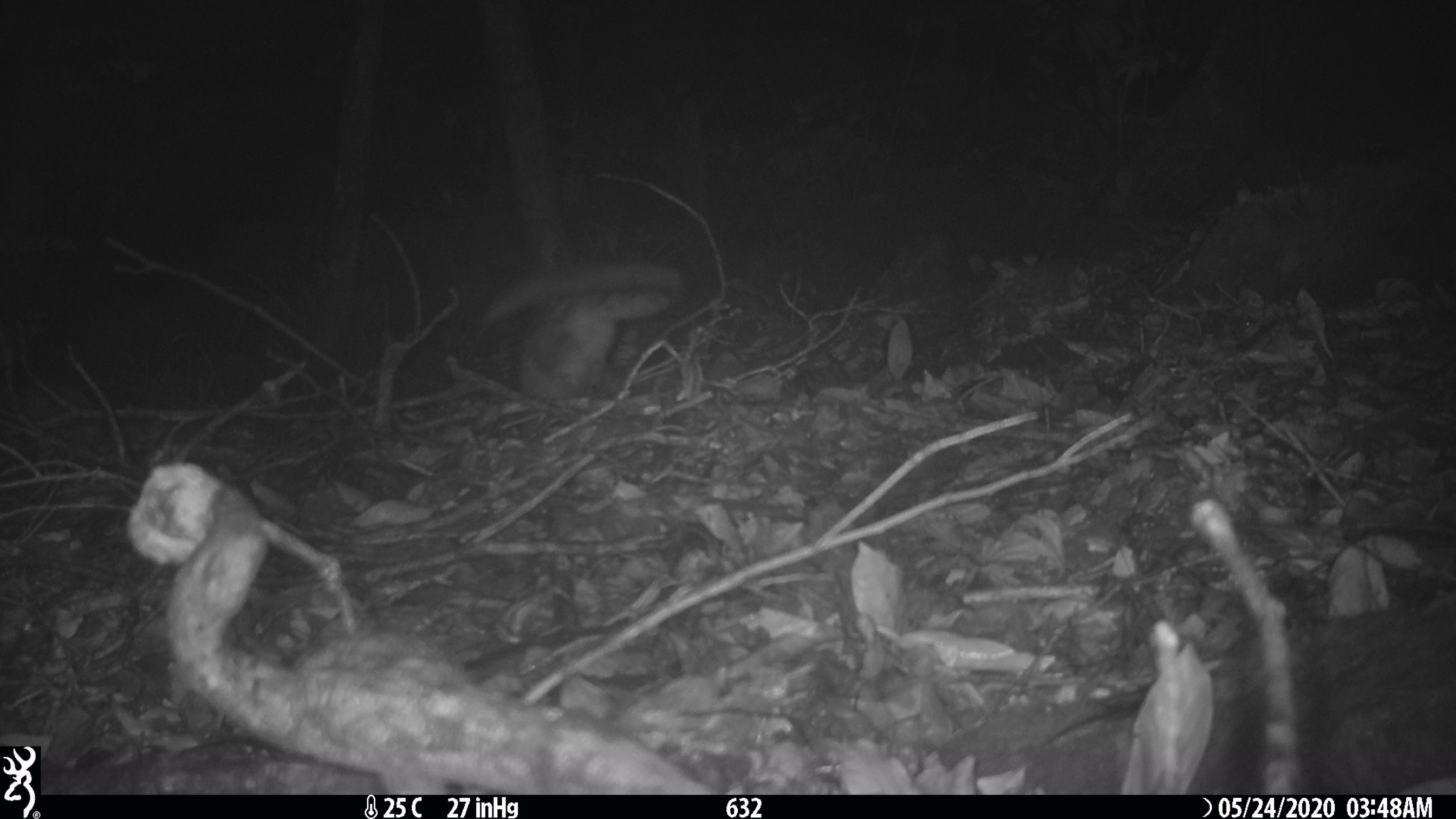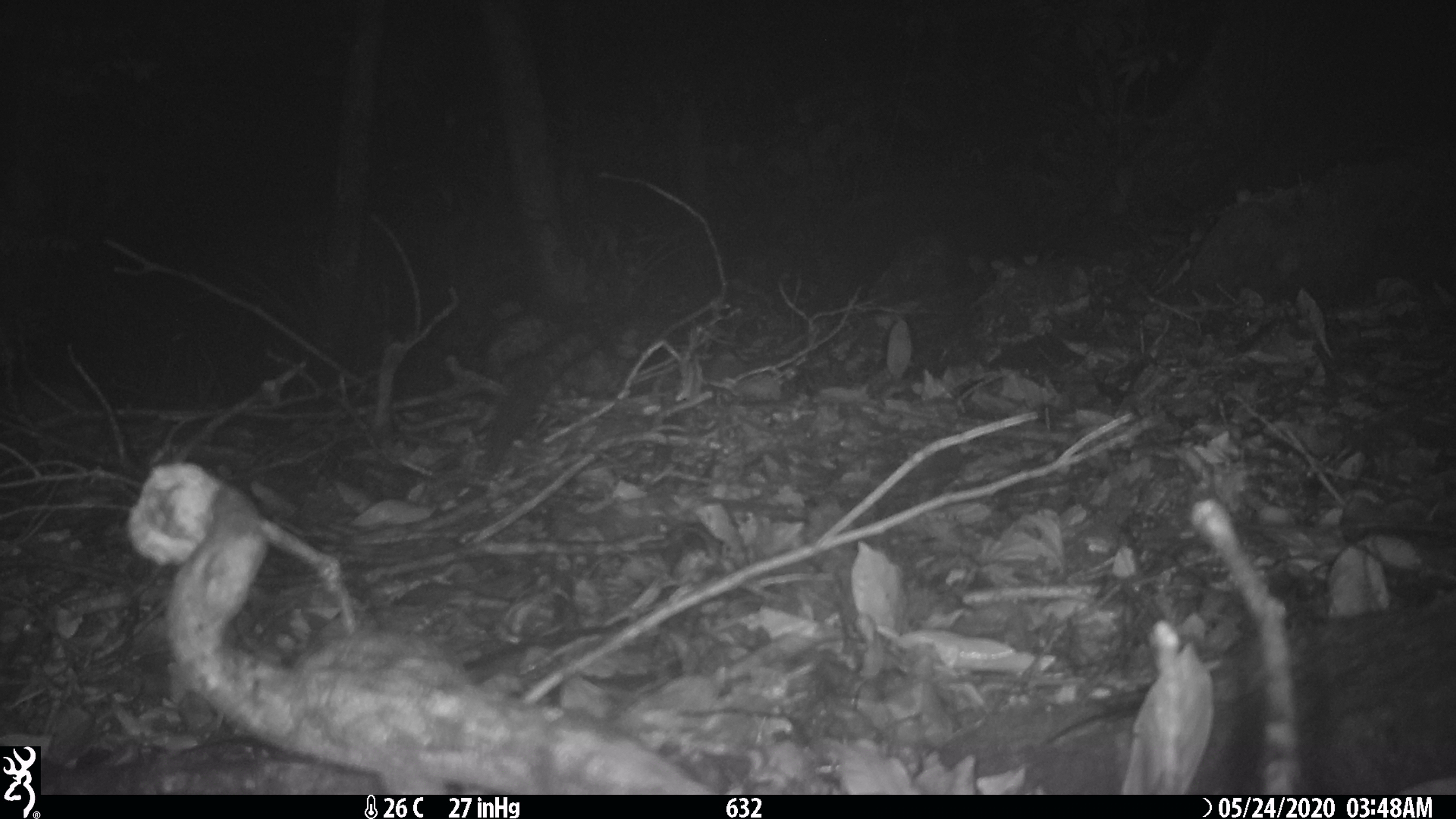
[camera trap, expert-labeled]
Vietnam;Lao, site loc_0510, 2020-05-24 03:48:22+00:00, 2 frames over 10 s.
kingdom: Animalia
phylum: Chordata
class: Mammalia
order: Carnivora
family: Viverridae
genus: Paradoxurus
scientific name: Paradoxurus hermaphroditus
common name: common palm civet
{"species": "common palm civet (Paradoxurus hermaphroditus)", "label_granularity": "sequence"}